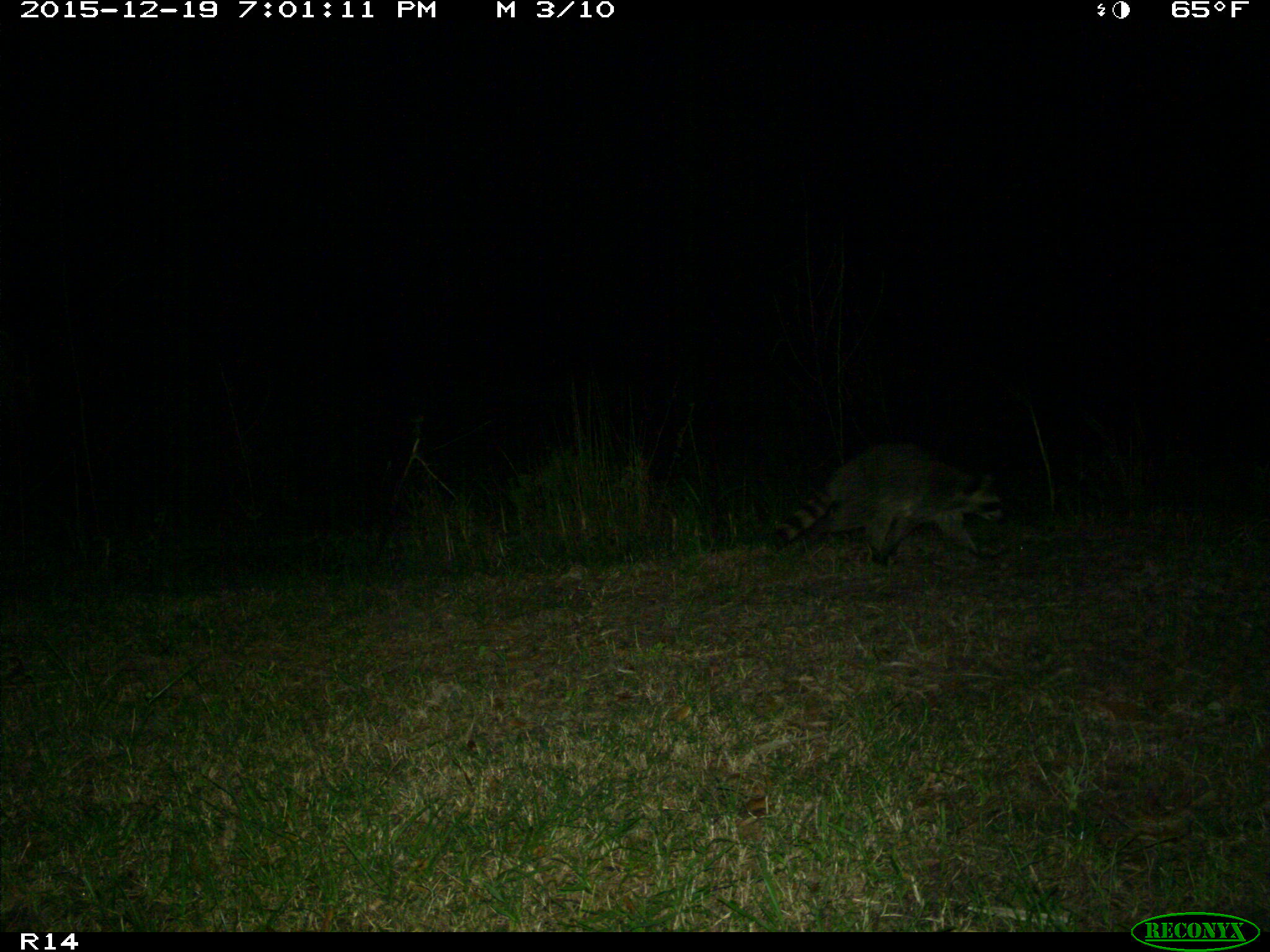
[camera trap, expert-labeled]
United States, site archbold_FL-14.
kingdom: Animalia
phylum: Chordata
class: Mammalia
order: Carnivora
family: Procyonidae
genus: Procyon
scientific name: Procyon lotor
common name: common raccoon